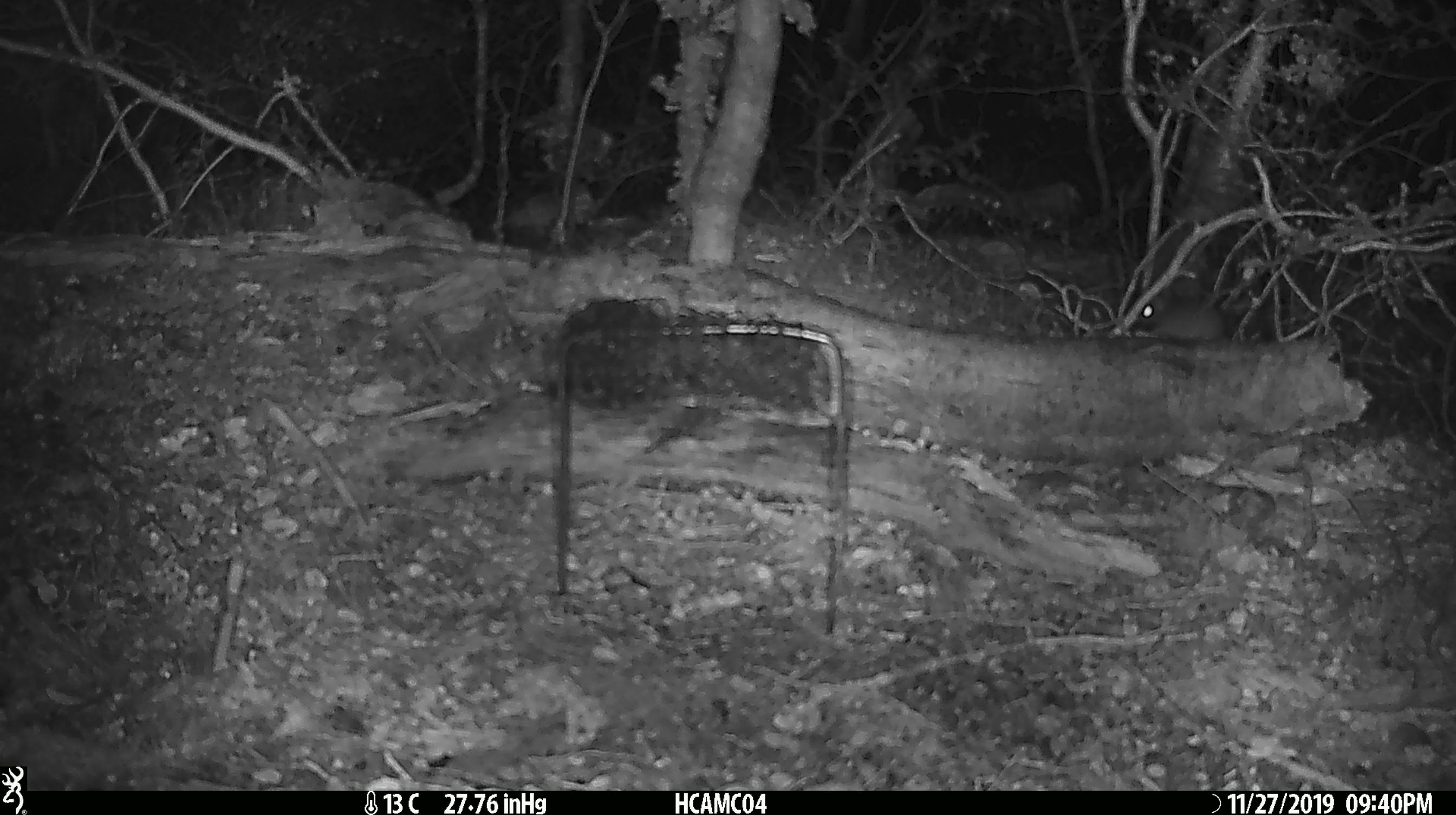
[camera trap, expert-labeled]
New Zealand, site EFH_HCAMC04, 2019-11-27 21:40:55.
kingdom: Animalia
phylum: Chordata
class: Mammalia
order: Rodentia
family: Muridae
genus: Mus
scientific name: Mus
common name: mouse